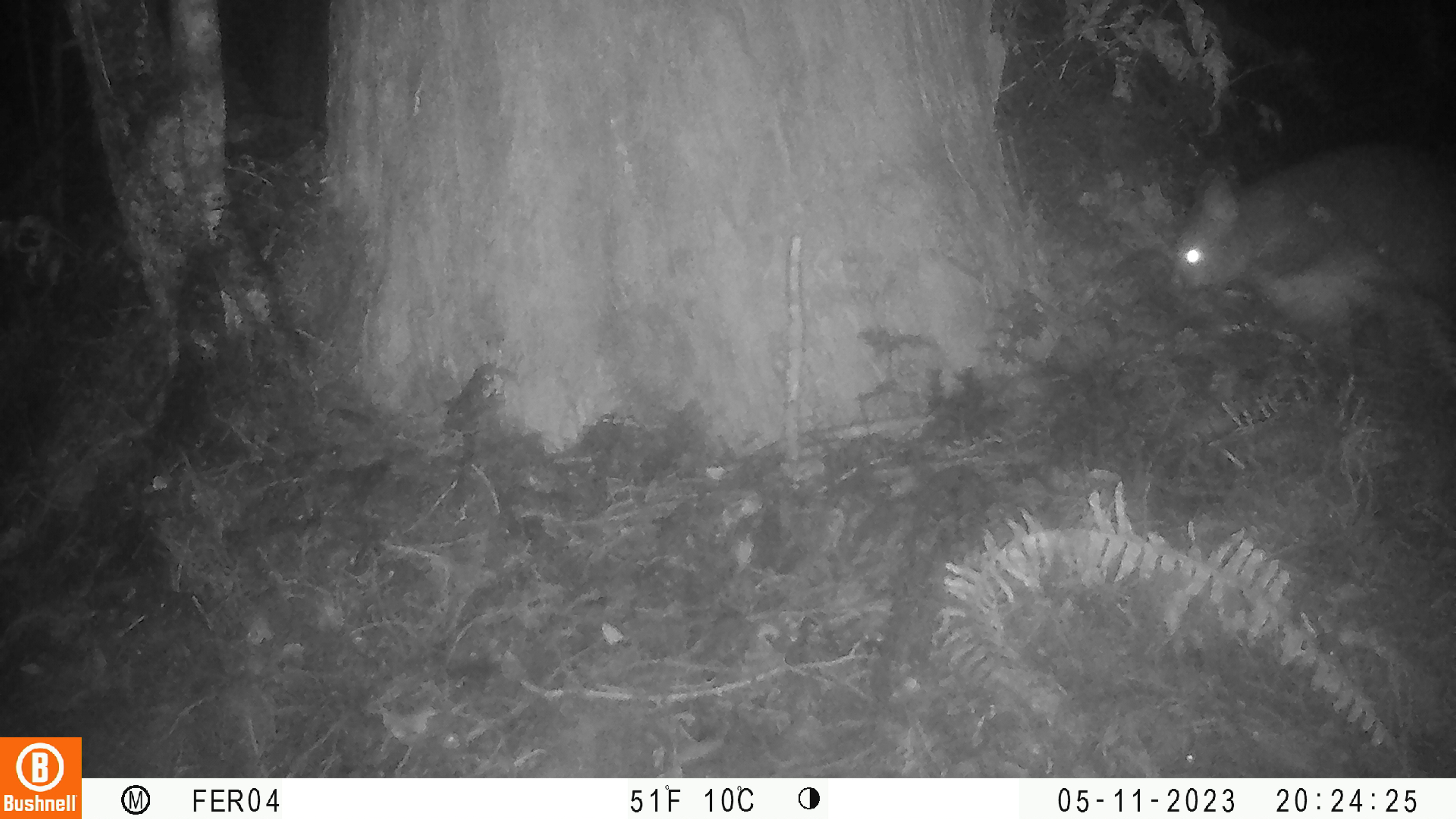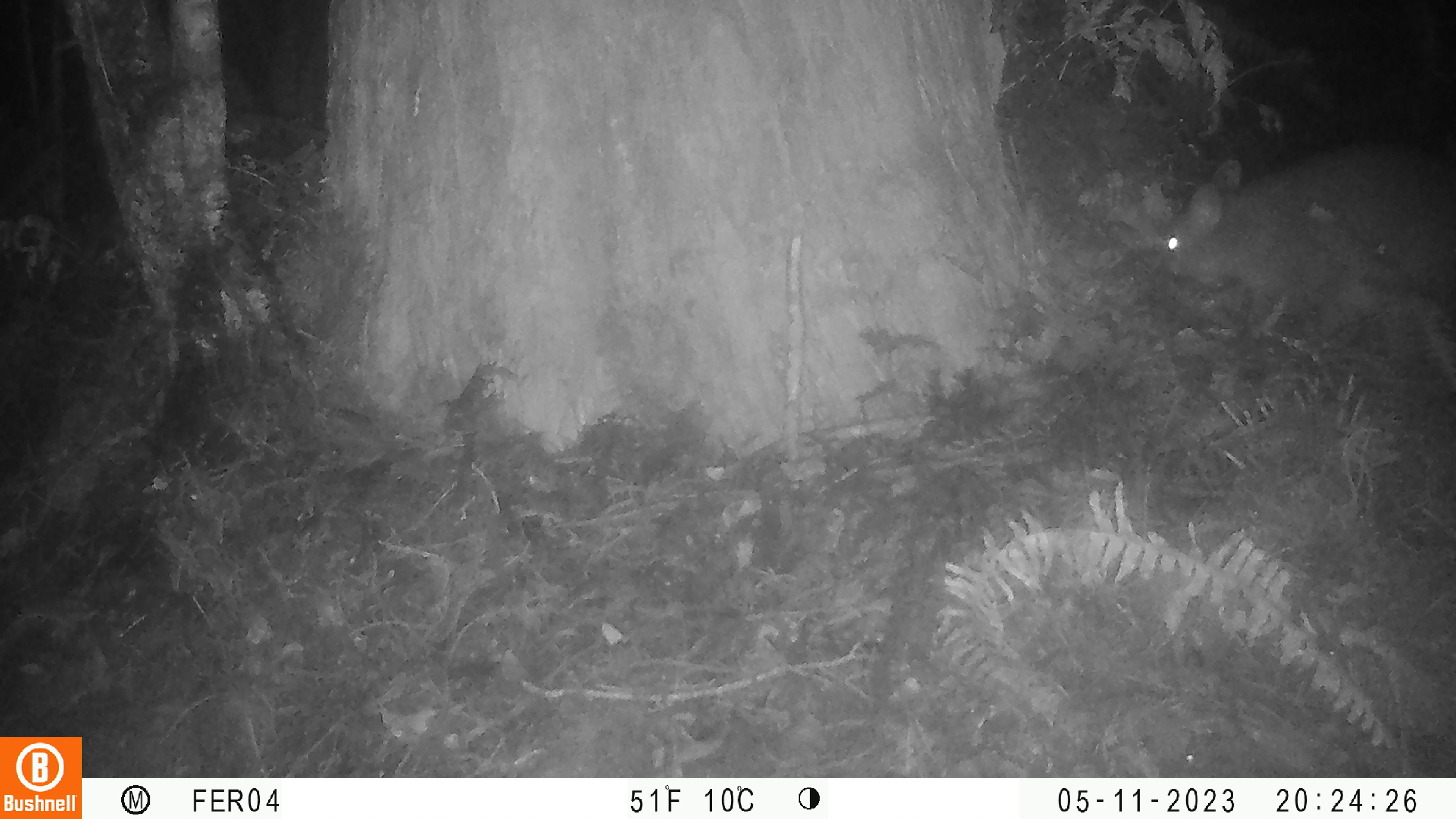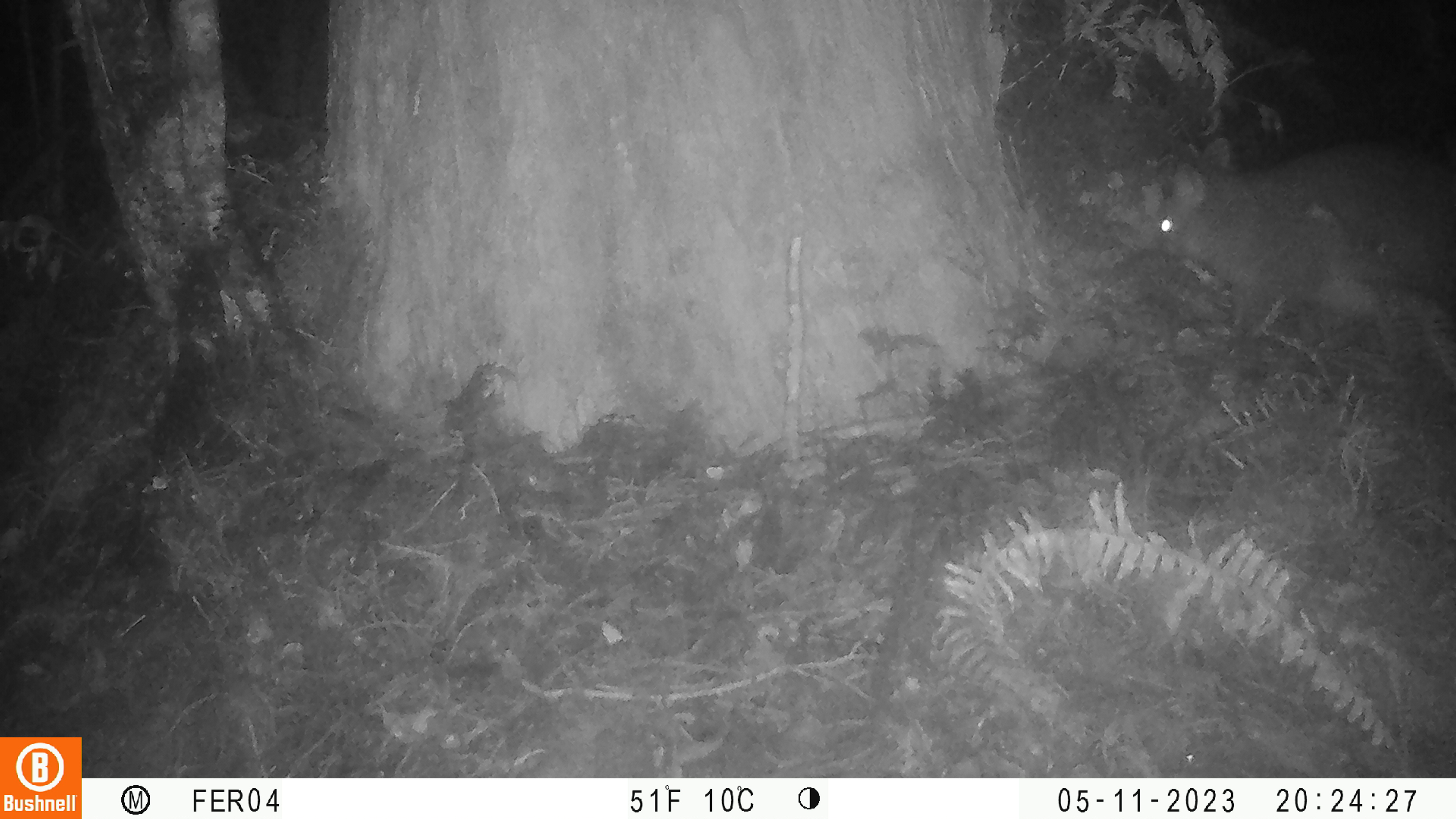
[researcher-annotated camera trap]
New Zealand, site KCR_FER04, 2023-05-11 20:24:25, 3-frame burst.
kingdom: Animalia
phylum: Chordata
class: Mammalia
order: Diprotodontia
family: Phalangeridae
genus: Trichosurus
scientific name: Trichosurus vulpecula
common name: common brushtail possum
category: possum